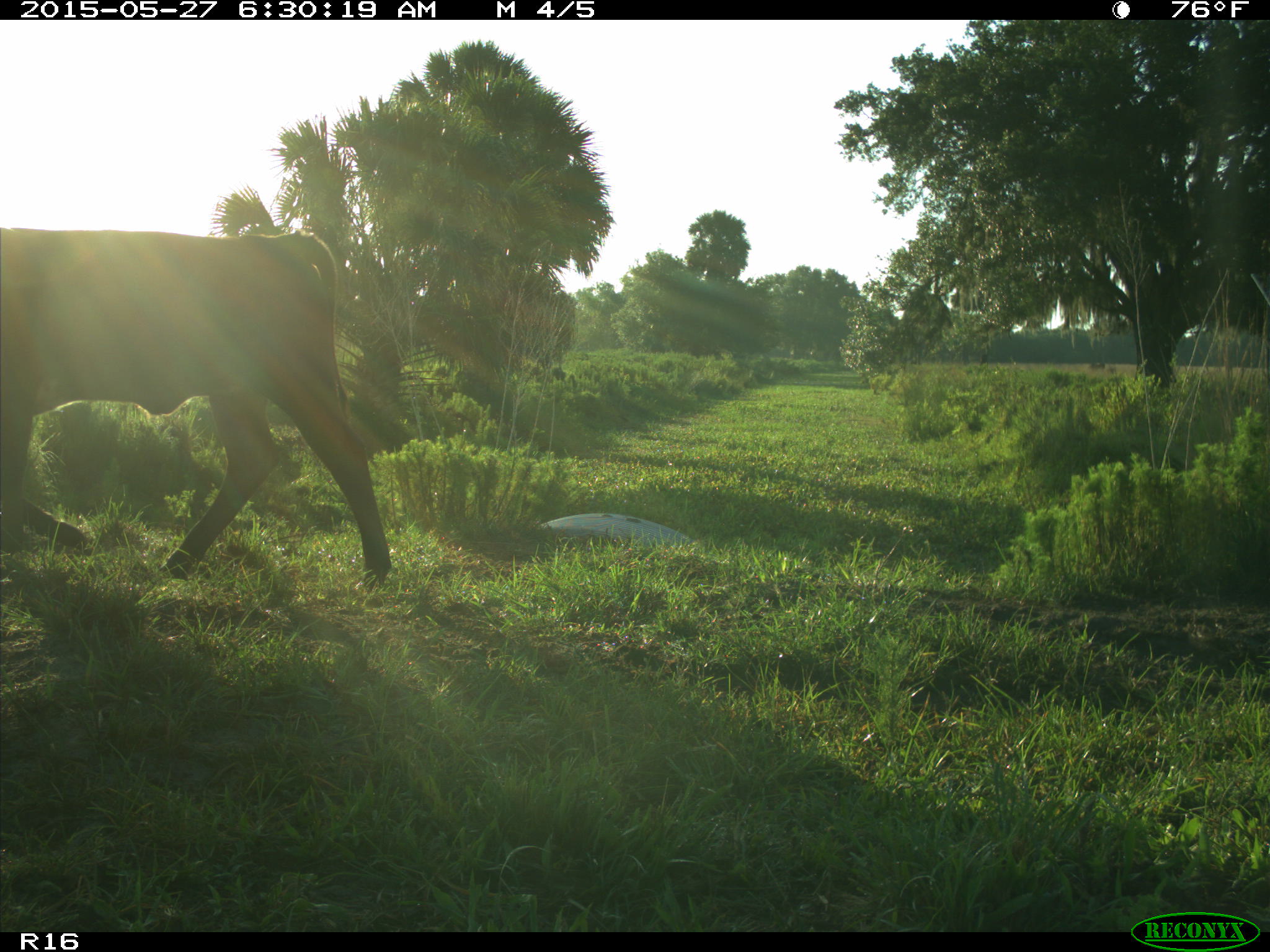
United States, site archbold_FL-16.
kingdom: Animalia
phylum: Chordata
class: Mammalia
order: Artiodactyla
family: Bovidae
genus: Bos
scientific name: Bos taurus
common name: domestic cow